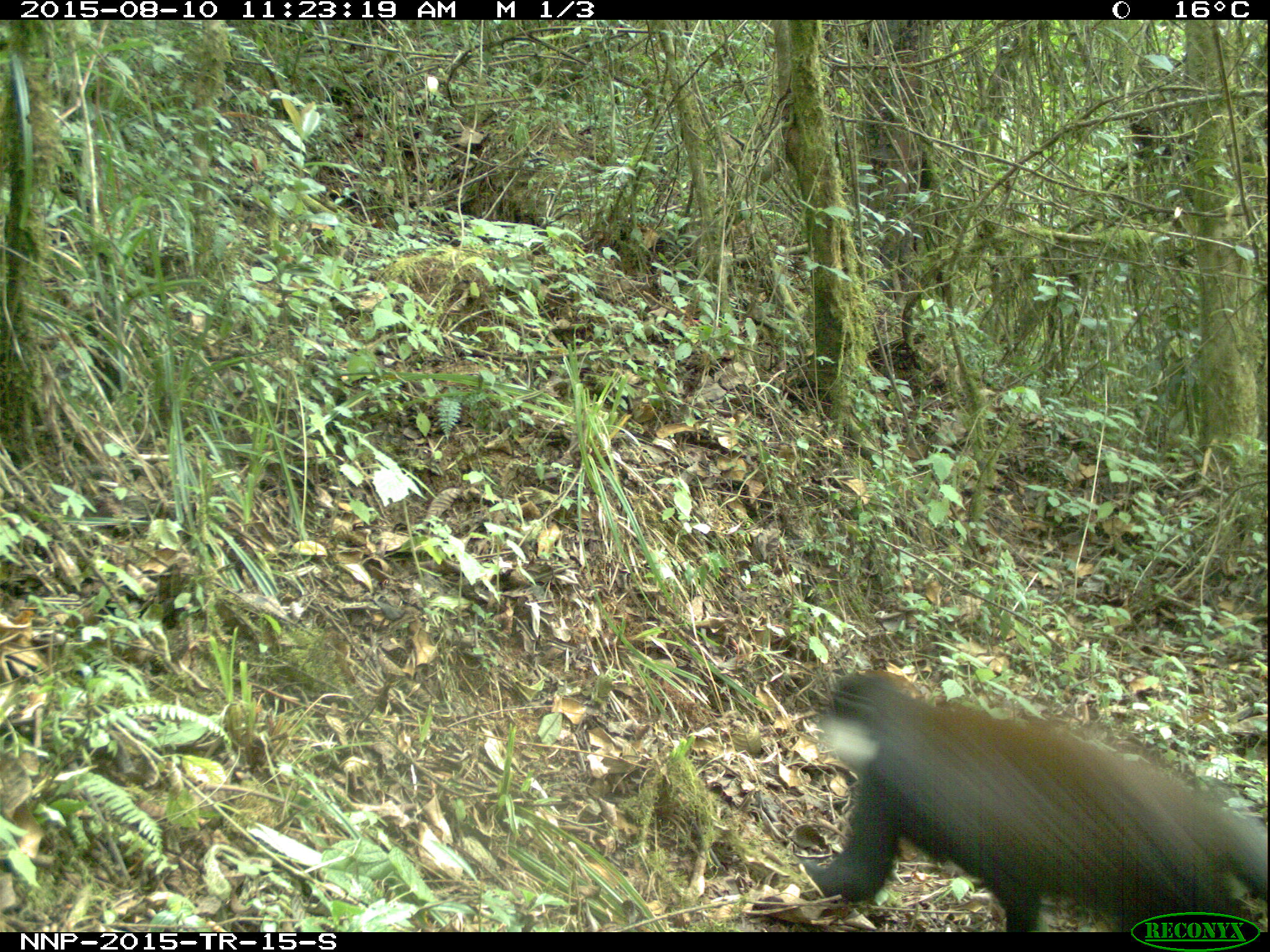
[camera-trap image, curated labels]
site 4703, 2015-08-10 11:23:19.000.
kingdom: Animalia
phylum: Chordata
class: Mammalia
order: Primates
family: Cercopithecidae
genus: Allochrocebus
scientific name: Allochrocebus lhoesti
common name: l'hoest's monkey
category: cercopithecus lhoesti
Cercopithecus lhoesti (l'hoest's monkey) (Allochrocebus lhoesti), count 1.